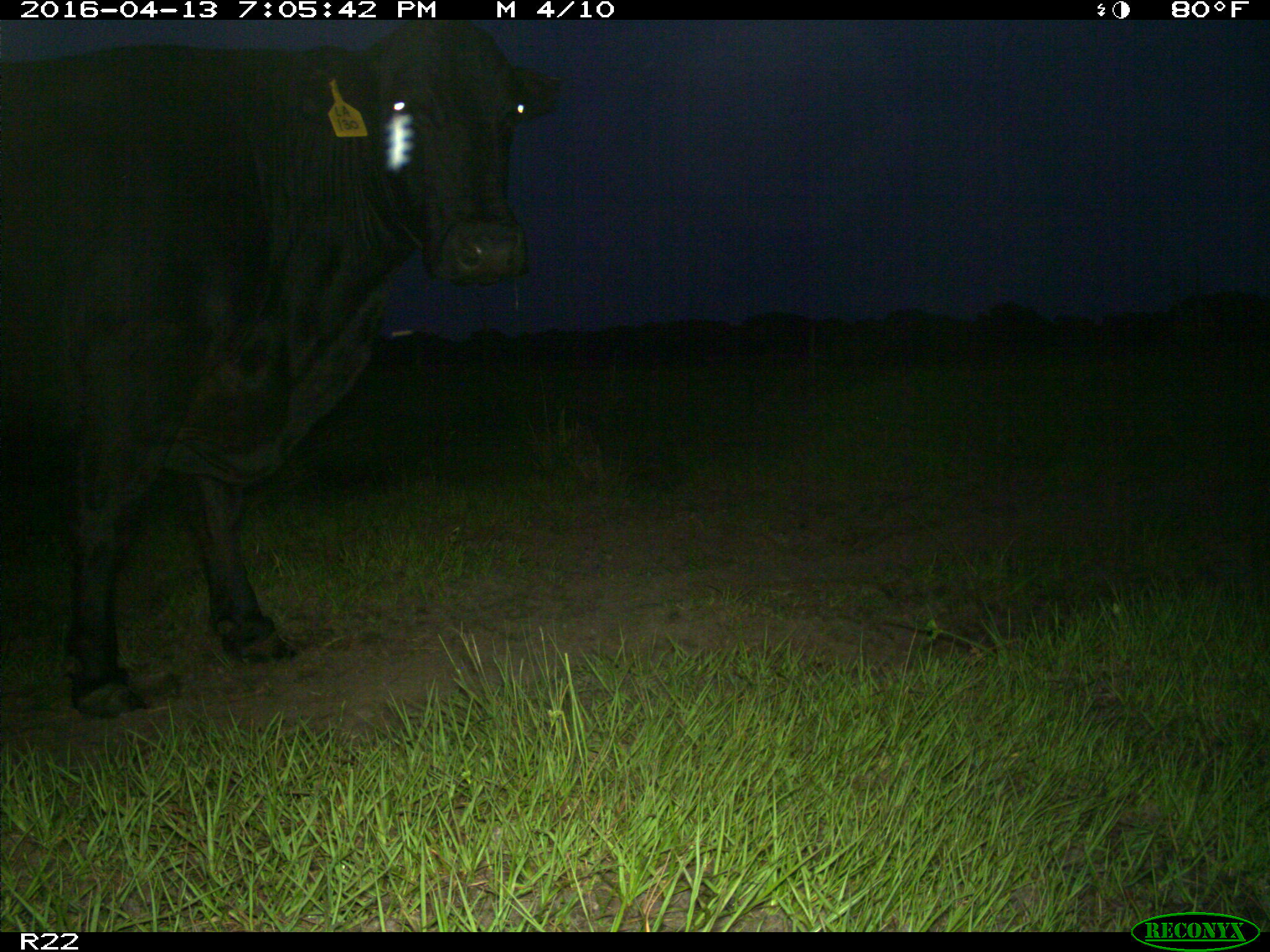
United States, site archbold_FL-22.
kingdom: Animalia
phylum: Chordata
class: Mammalia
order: Artiodactyla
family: Bovidae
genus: Bos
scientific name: Bos taurus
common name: domestic cow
Bos taurus (domestic cow).